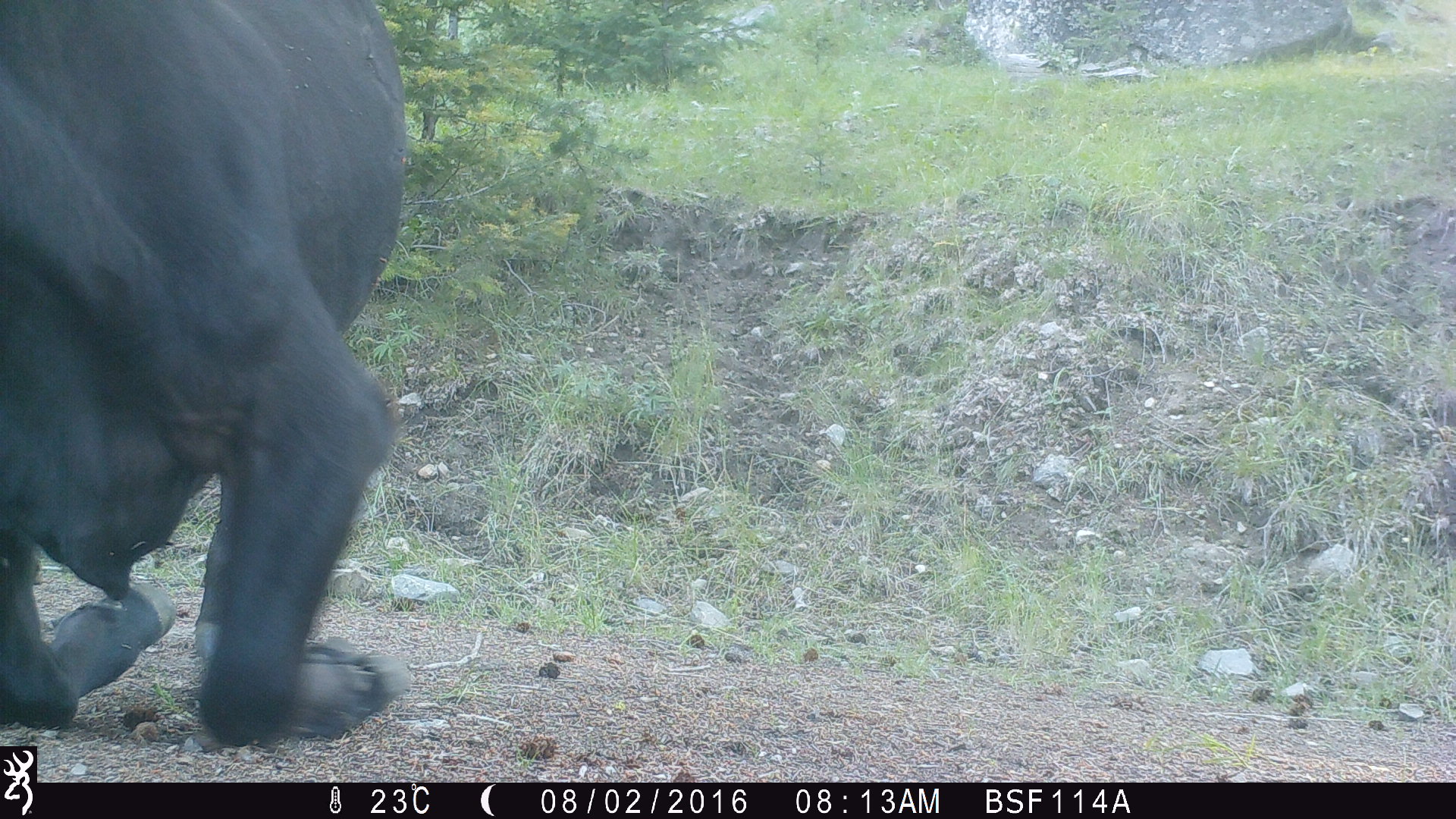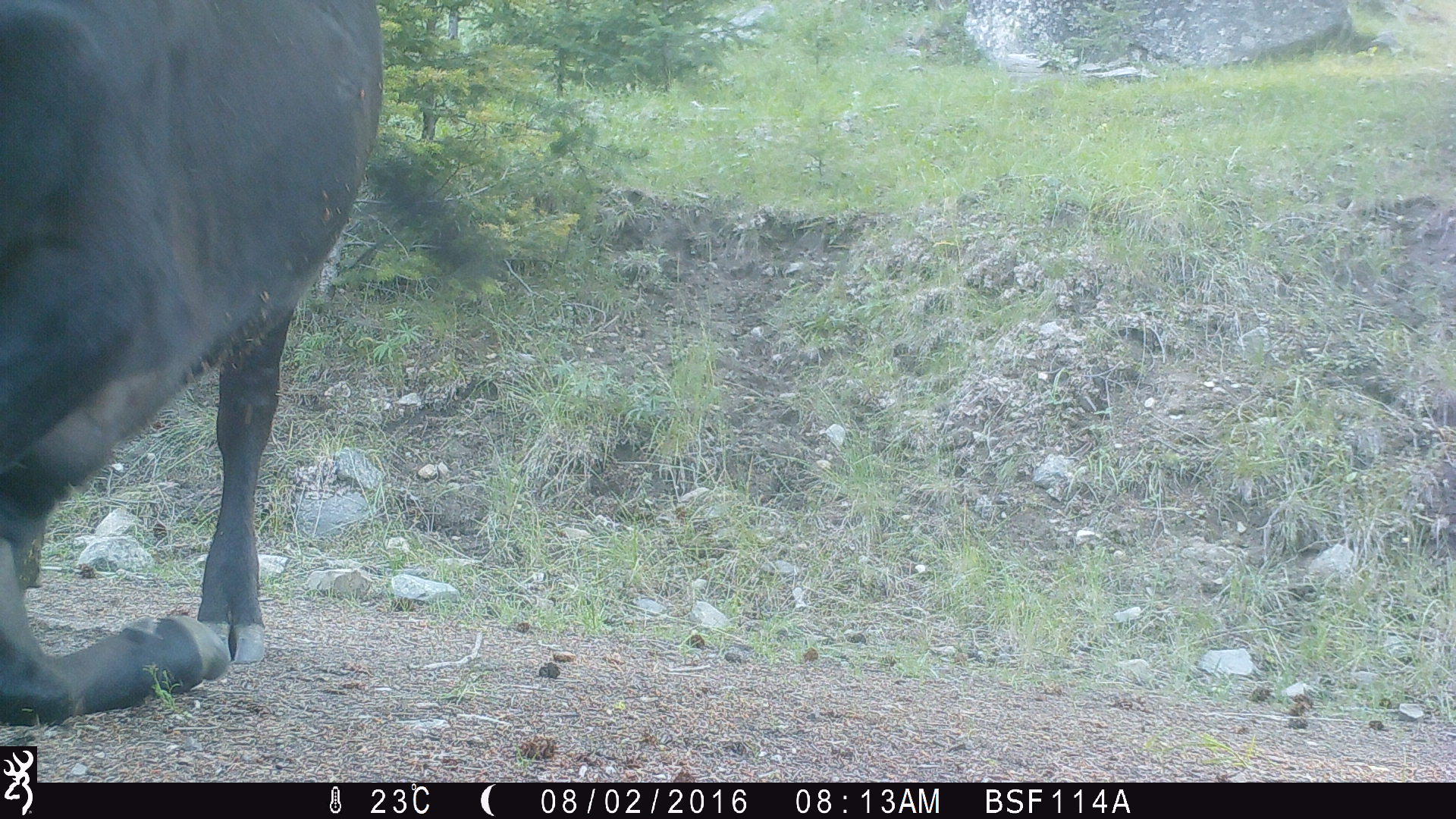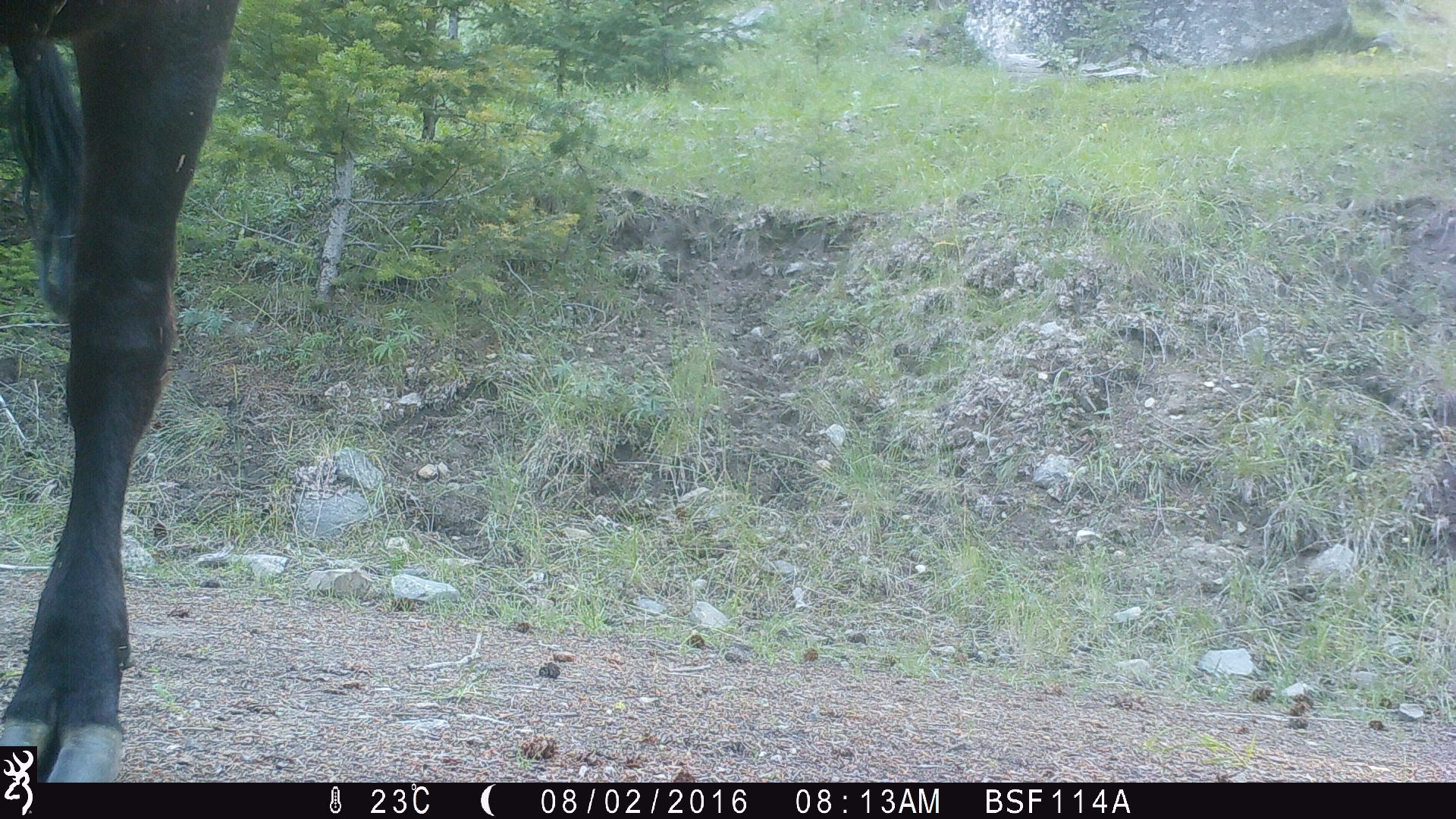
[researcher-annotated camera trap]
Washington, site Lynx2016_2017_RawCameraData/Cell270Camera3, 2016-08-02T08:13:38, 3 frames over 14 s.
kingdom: Animalia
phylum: Chordata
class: Mammalia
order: Artiodactyla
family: Bovidae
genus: Bos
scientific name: Bos taurus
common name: domestic cattle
Domestic cattle (Bos taurus). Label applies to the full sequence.